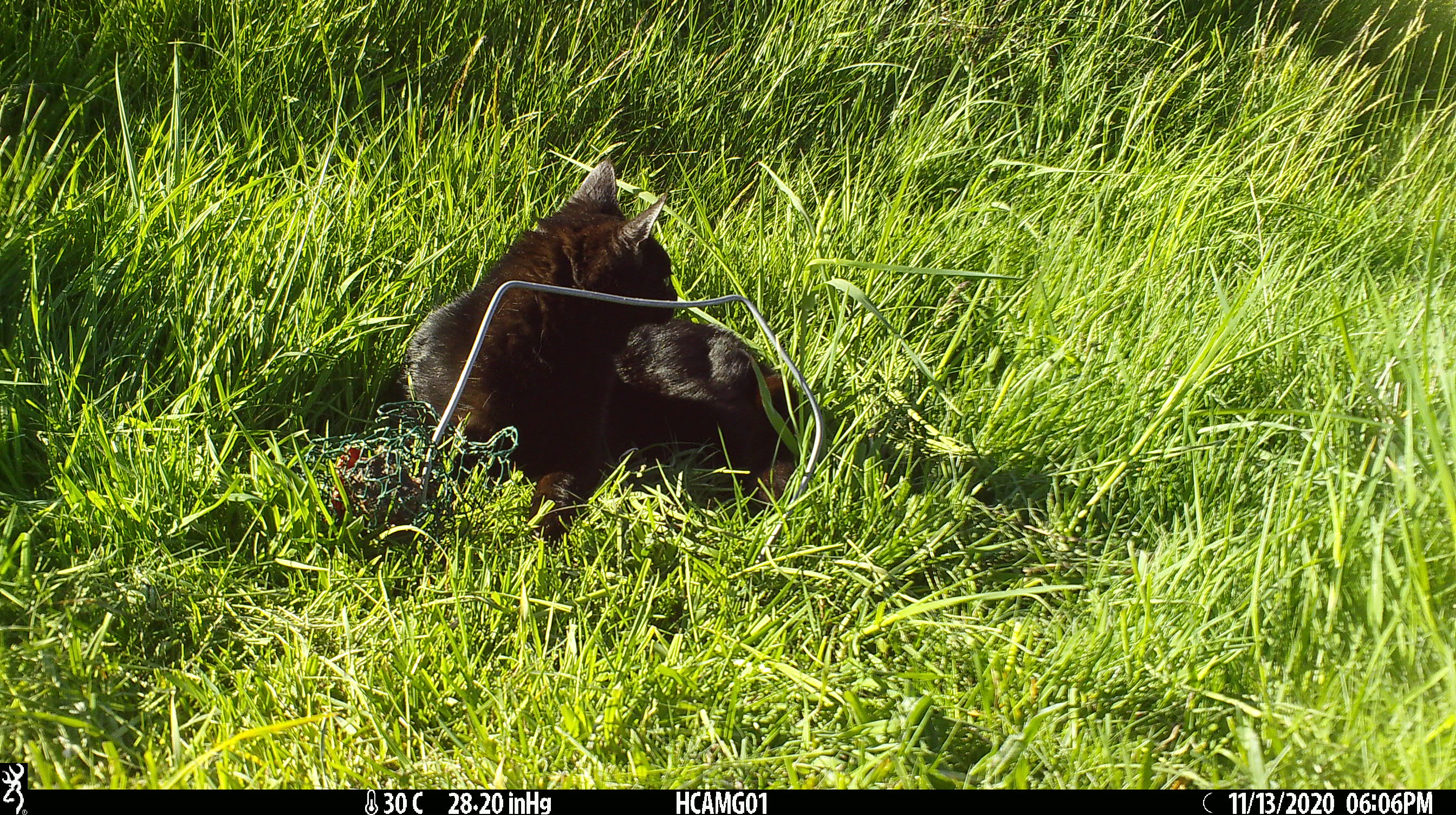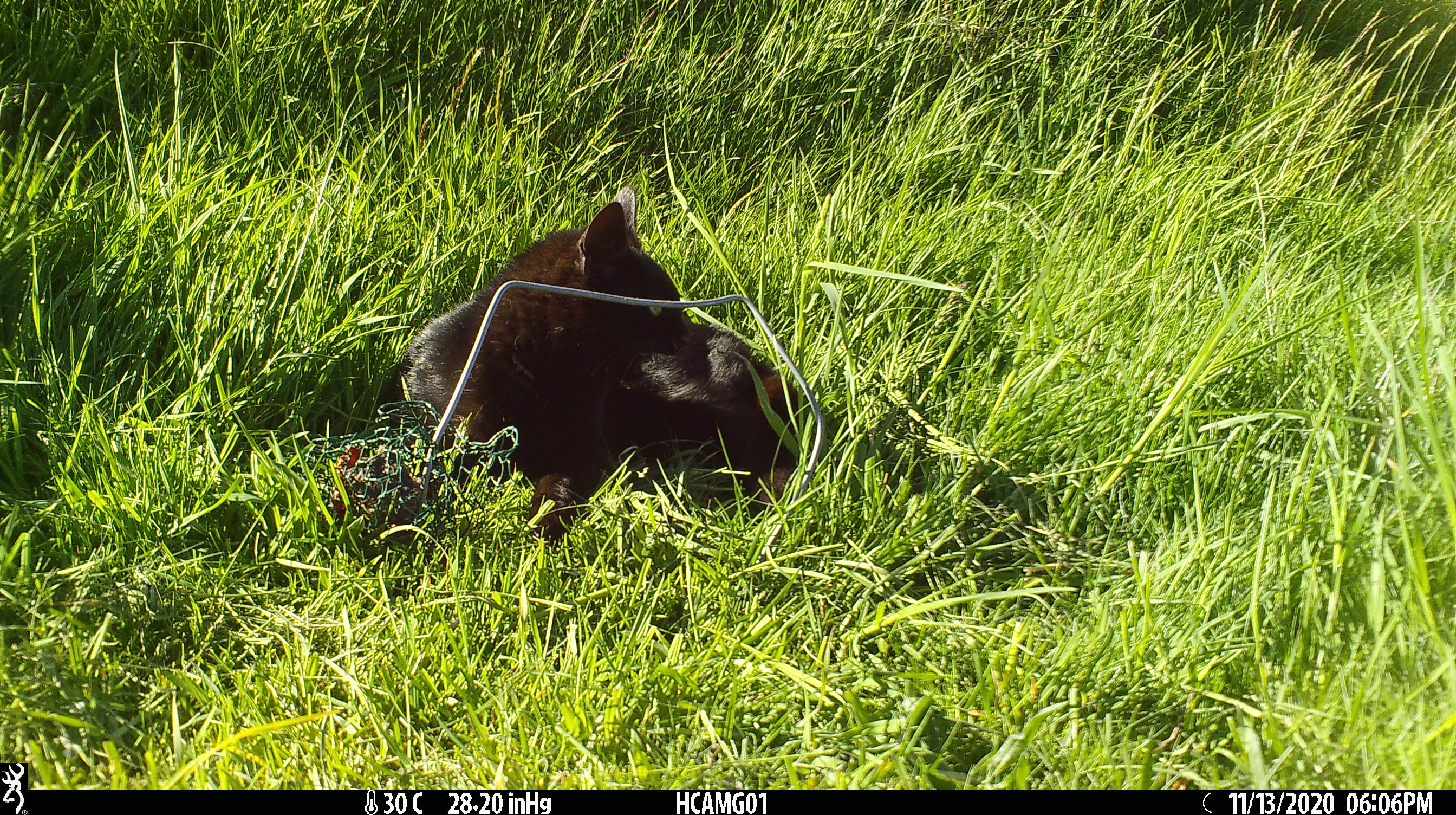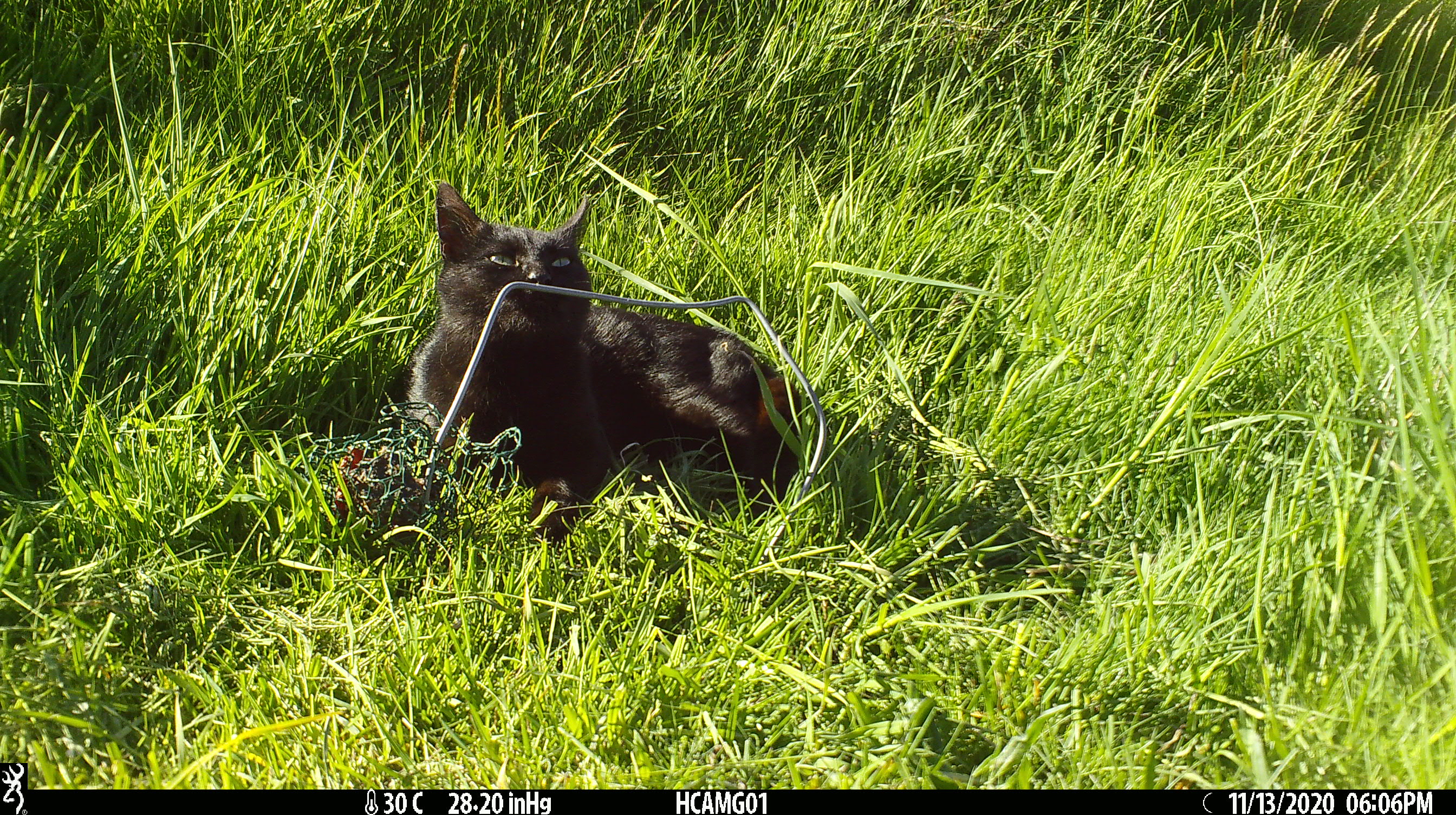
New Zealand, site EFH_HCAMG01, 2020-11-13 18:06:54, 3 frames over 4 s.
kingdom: Animalia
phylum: Chordata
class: Mammalia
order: Carnivora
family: Felidae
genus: Felis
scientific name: Felis catus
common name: domestic cat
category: cat